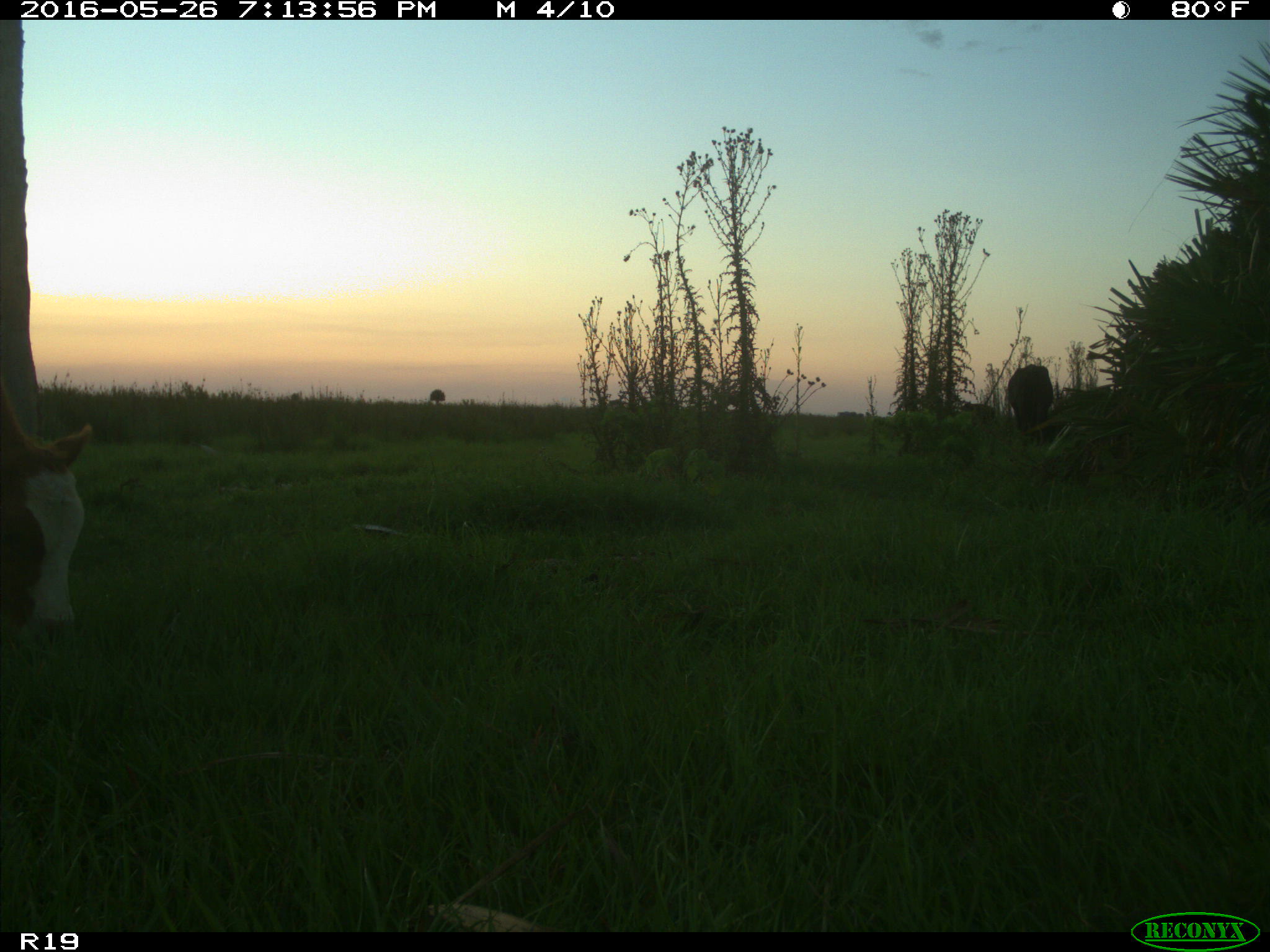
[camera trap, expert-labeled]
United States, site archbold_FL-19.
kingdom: Animalia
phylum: Chordata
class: Mammalia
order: Artiodactyla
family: Bovidae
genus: Bos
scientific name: Bos taurus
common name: domestic cow